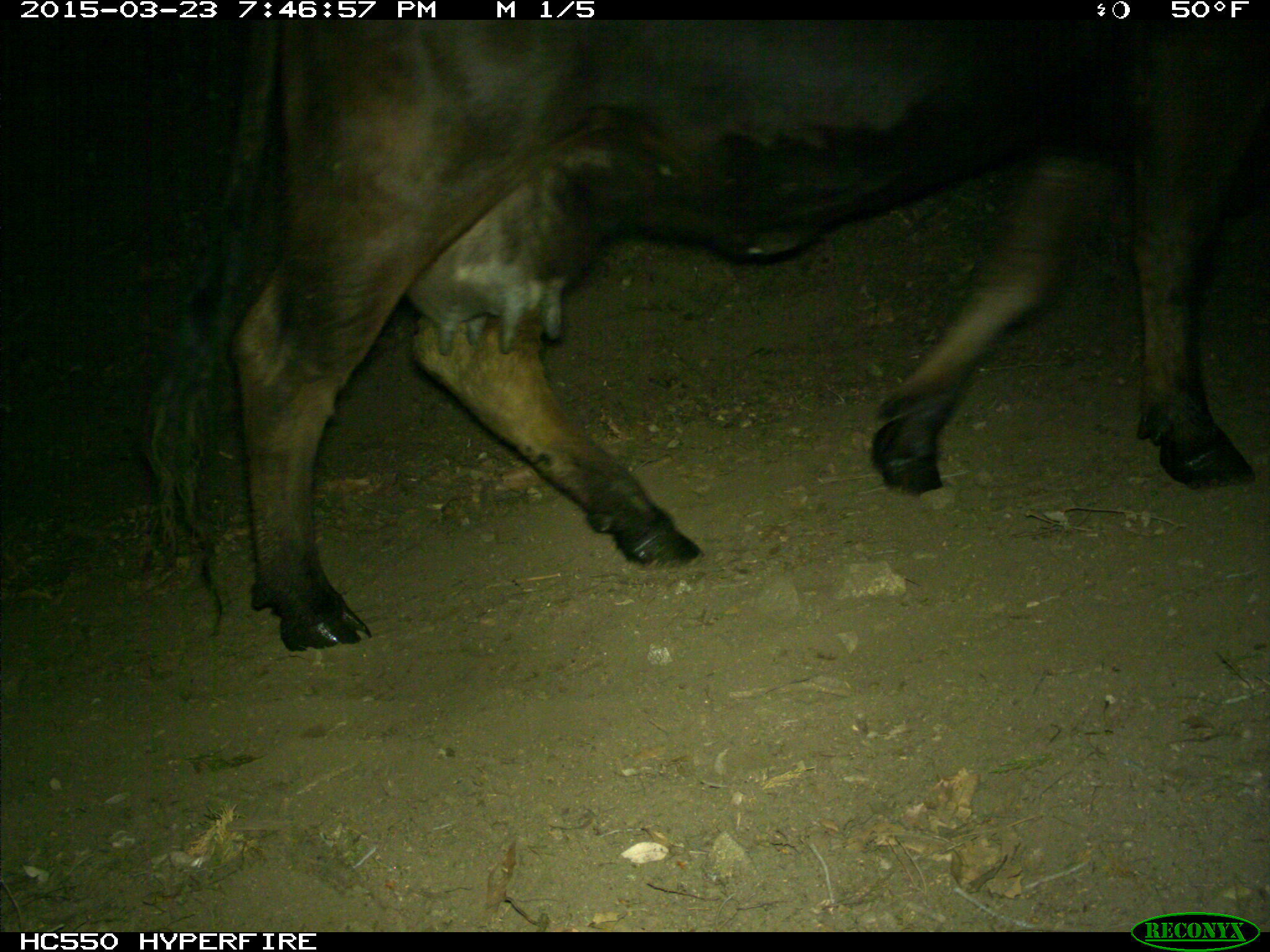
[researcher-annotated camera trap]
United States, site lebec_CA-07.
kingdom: Animalia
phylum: Chordata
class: Mammalia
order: Artiodactyla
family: Bovidae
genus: Bos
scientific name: Bos taurus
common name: domestic cow